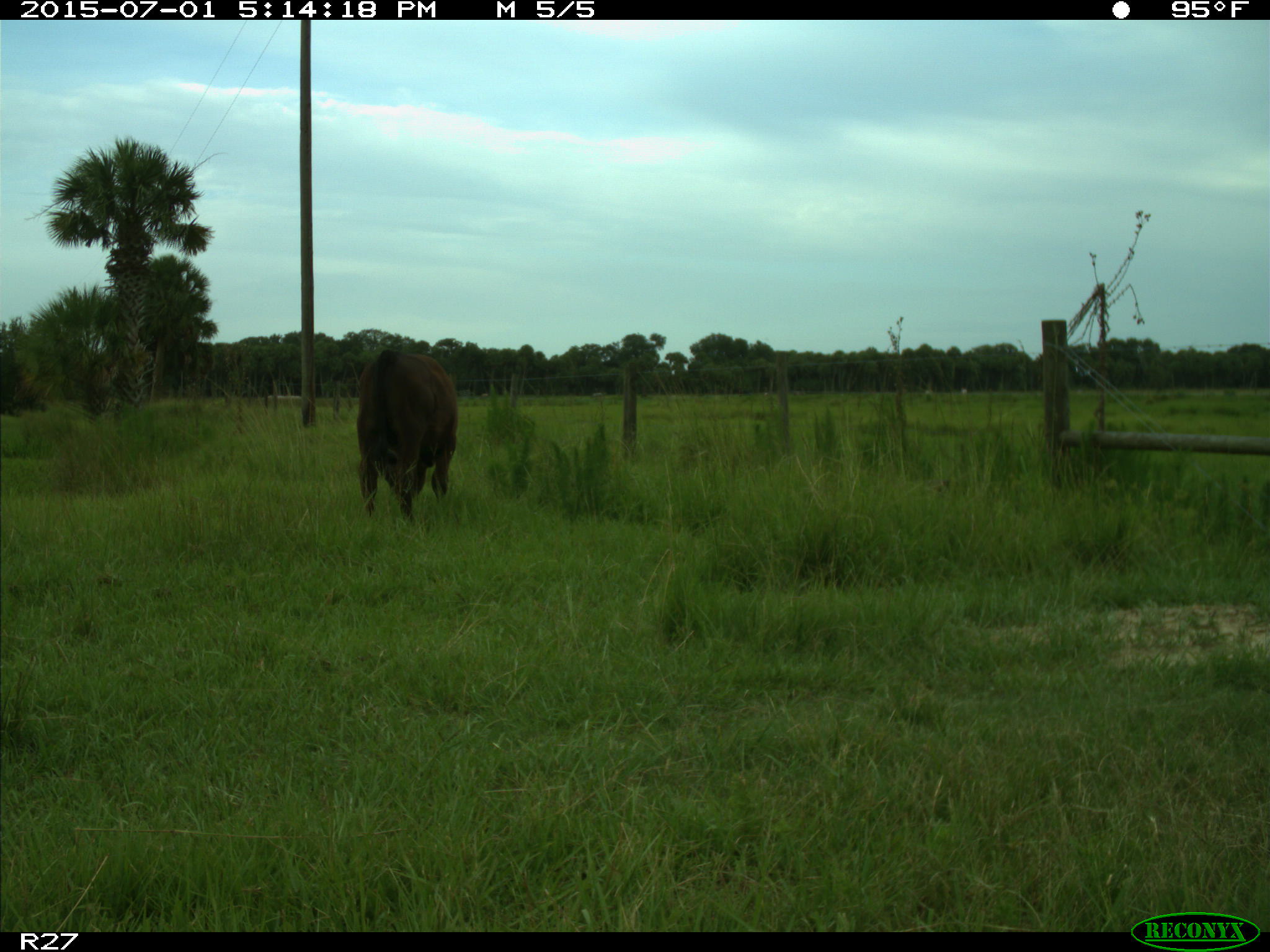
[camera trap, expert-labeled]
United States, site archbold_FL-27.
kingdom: Animalia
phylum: Chordata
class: Mammalia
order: Artiodactyla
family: Bovidae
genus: Bos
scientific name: Bos taurus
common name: domestic cow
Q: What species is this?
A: Bos taurus (domestic cow).